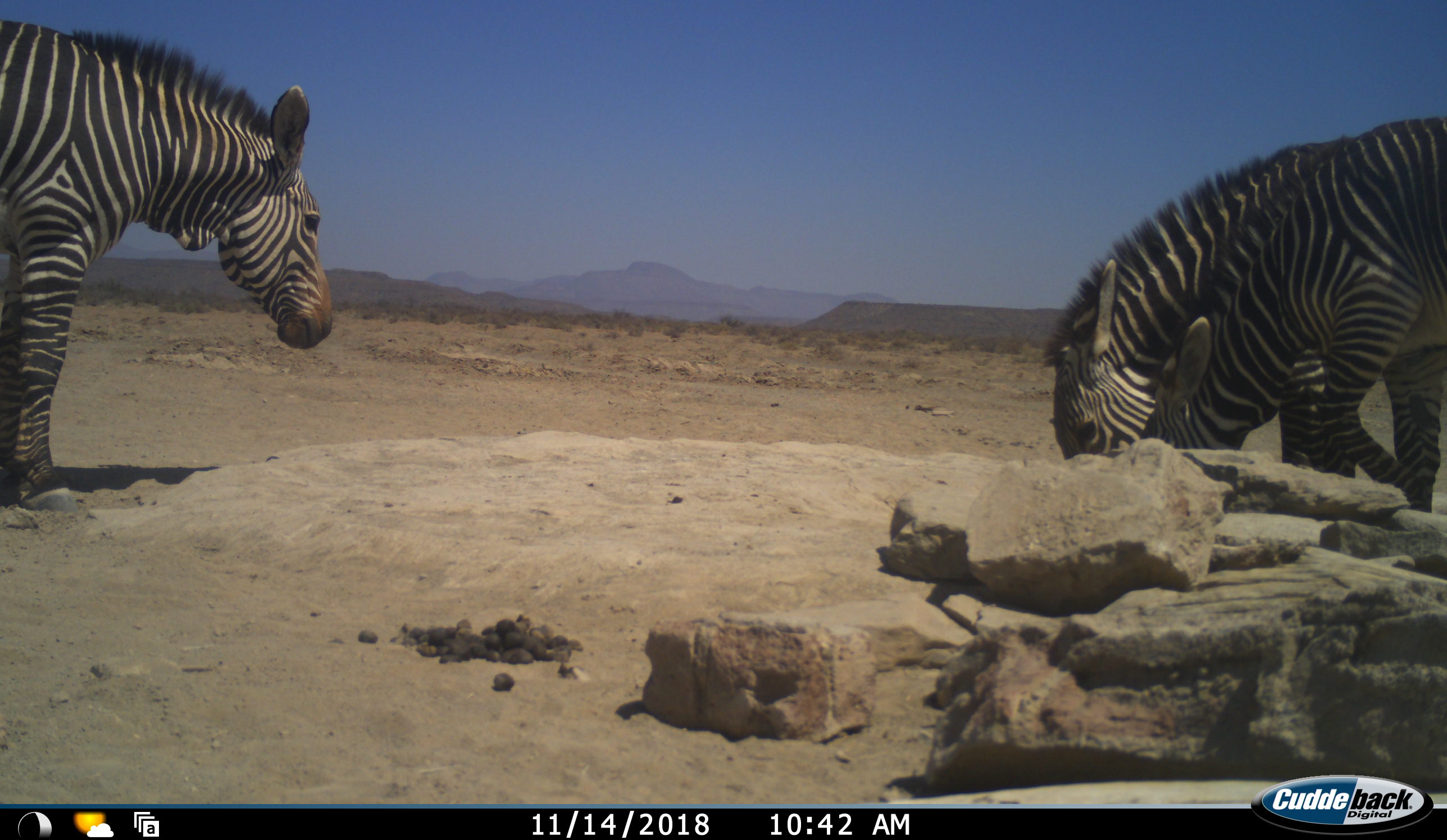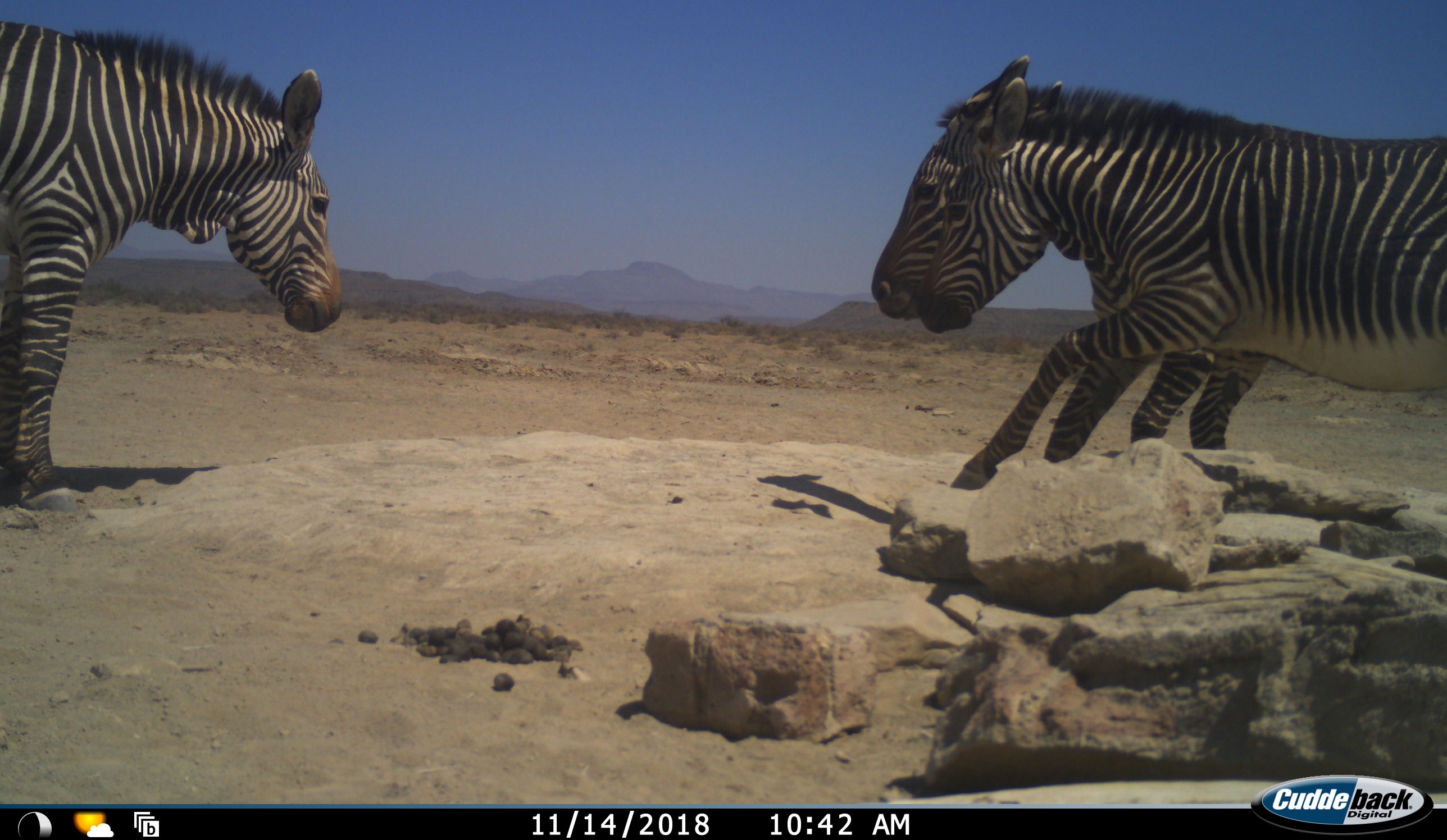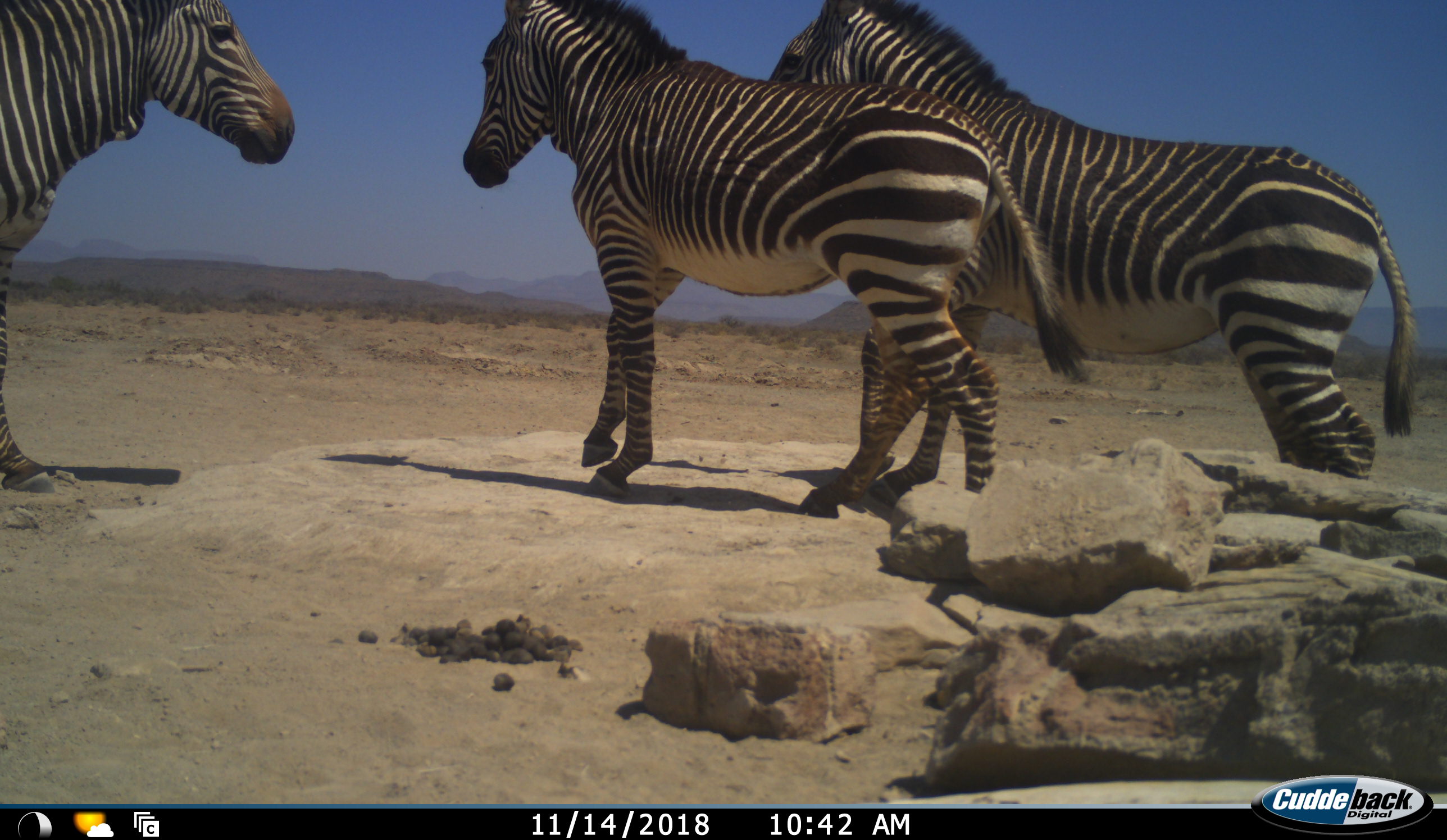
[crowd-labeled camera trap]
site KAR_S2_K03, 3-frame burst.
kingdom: Animalia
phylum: Chordata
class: Mammalia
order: Perissodactyla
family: Equidae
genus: Equus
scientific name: Equus zebra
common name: mountain zebra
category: zebramountain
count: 3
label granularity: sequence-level